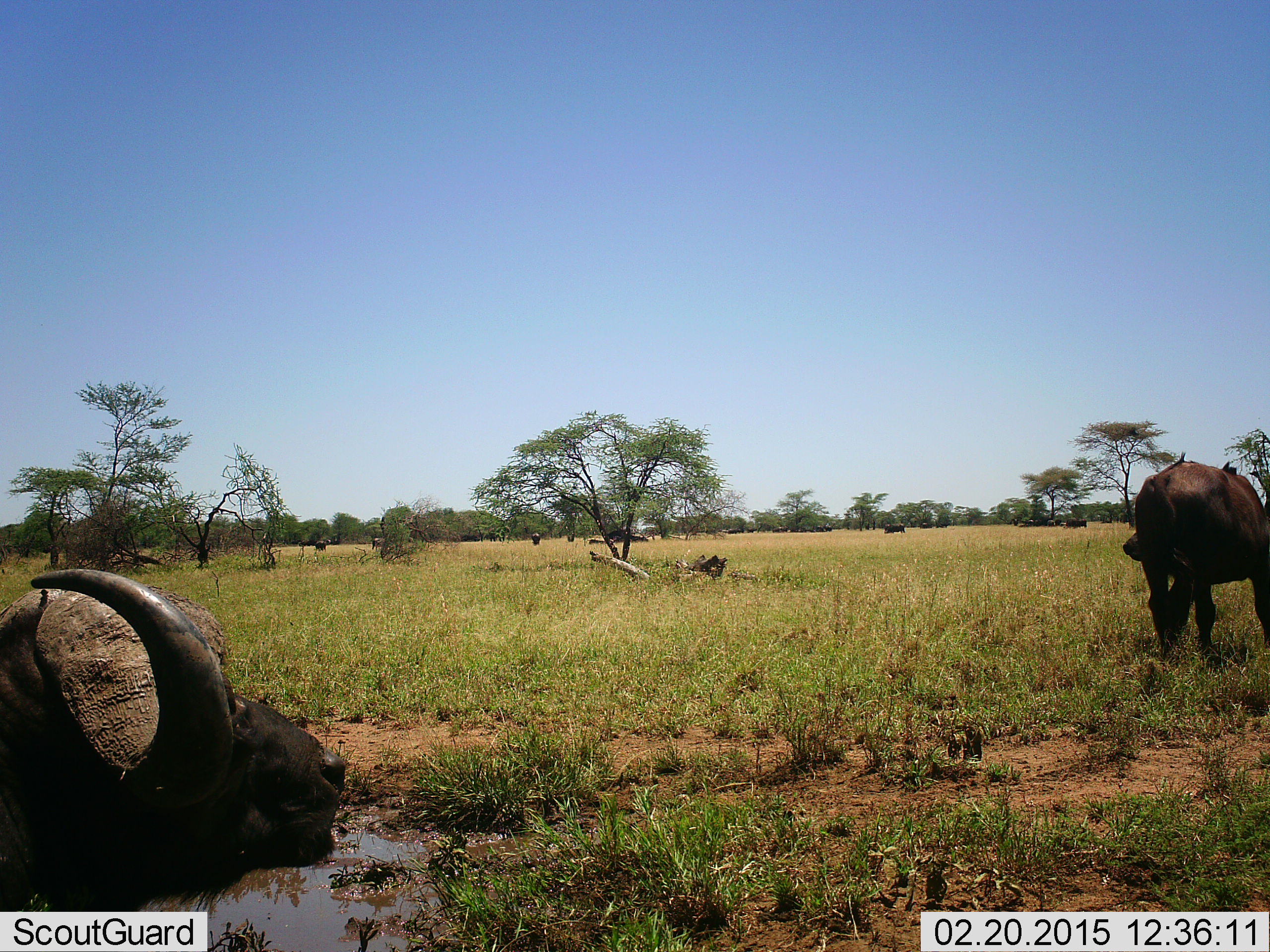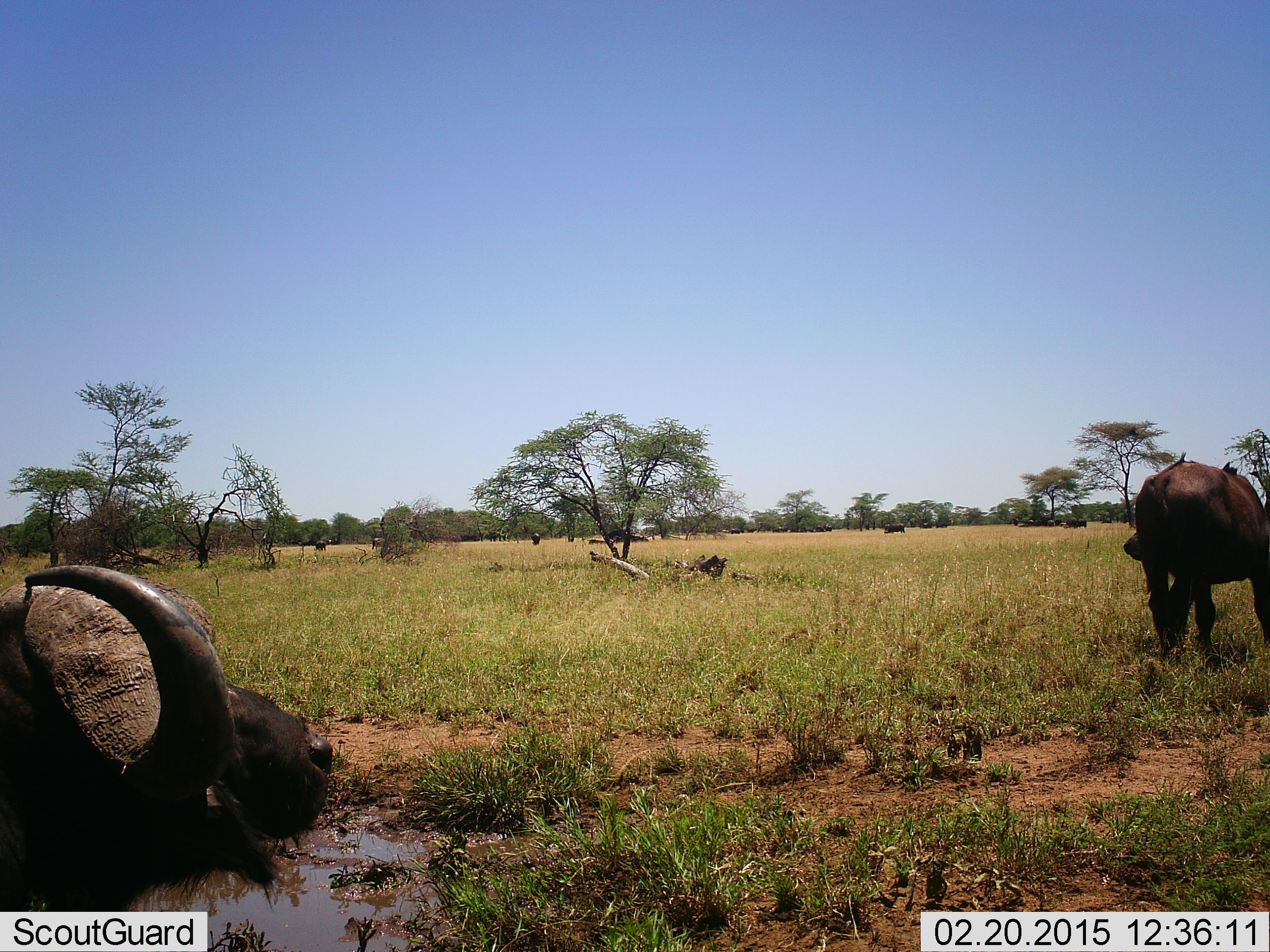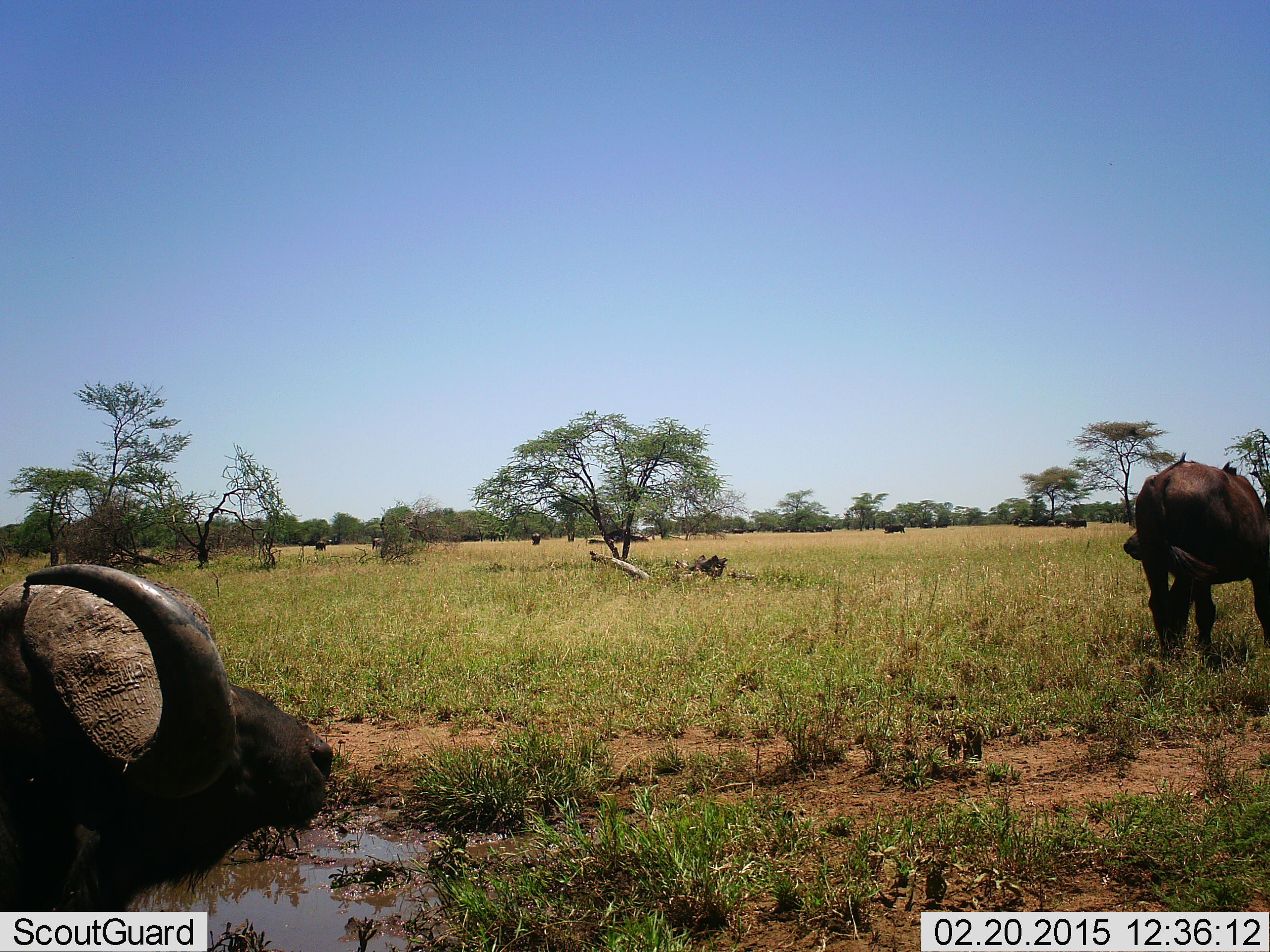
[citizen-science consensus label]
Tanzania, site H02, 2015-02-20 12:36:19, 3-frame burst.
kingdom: Animalia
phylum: Chordata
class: Mammalia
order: Artiodactyla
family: Bovidae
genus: Syncerus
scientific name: Syncerus caffer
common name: cape buffalo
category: buffalo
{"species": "buffalo (cape buffalo) (Syncerus caffer)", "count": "3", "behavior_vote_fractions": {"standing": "70%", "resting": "50%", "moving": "10%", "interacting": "0%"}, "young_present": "0%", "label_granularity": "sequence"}